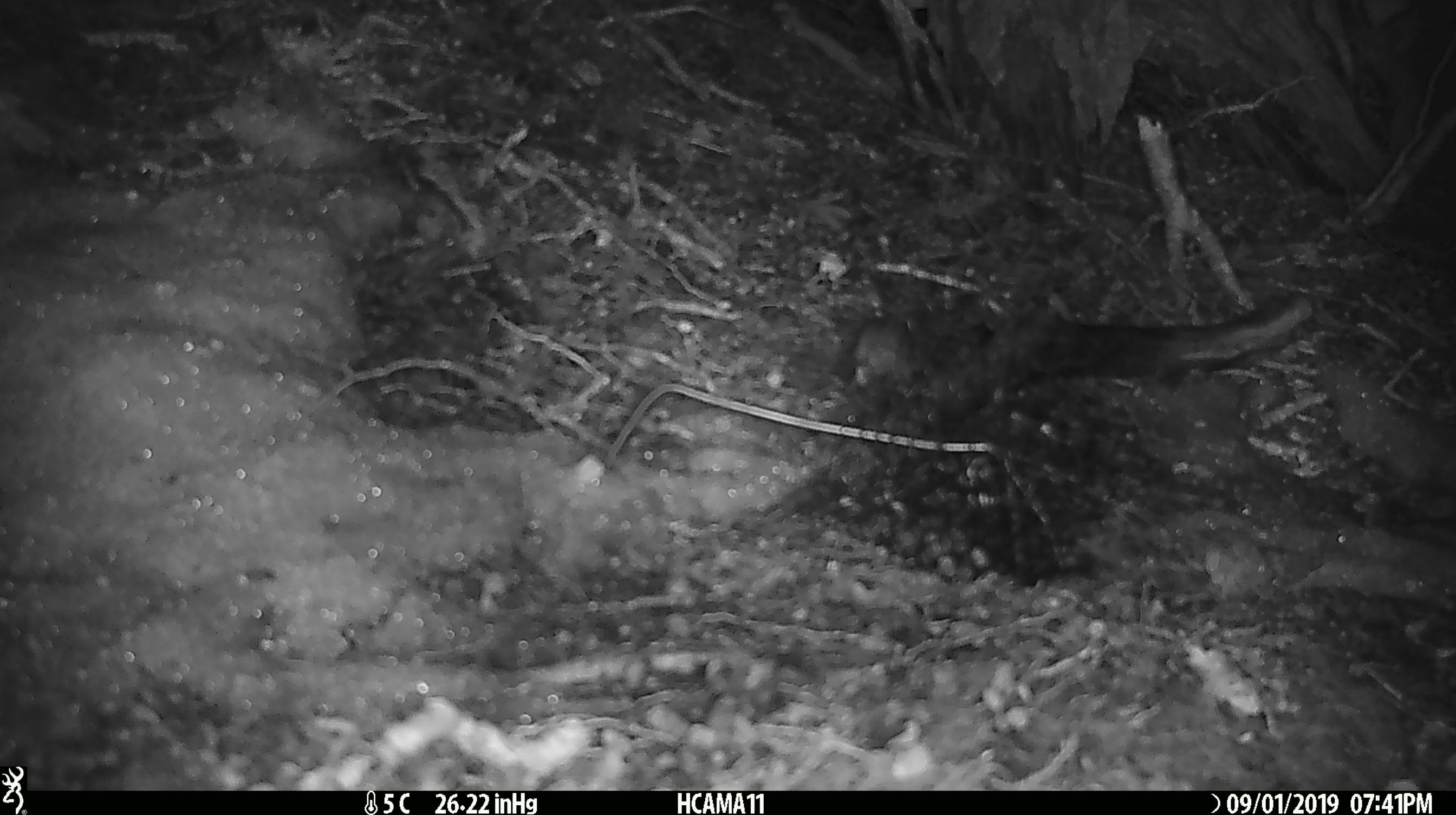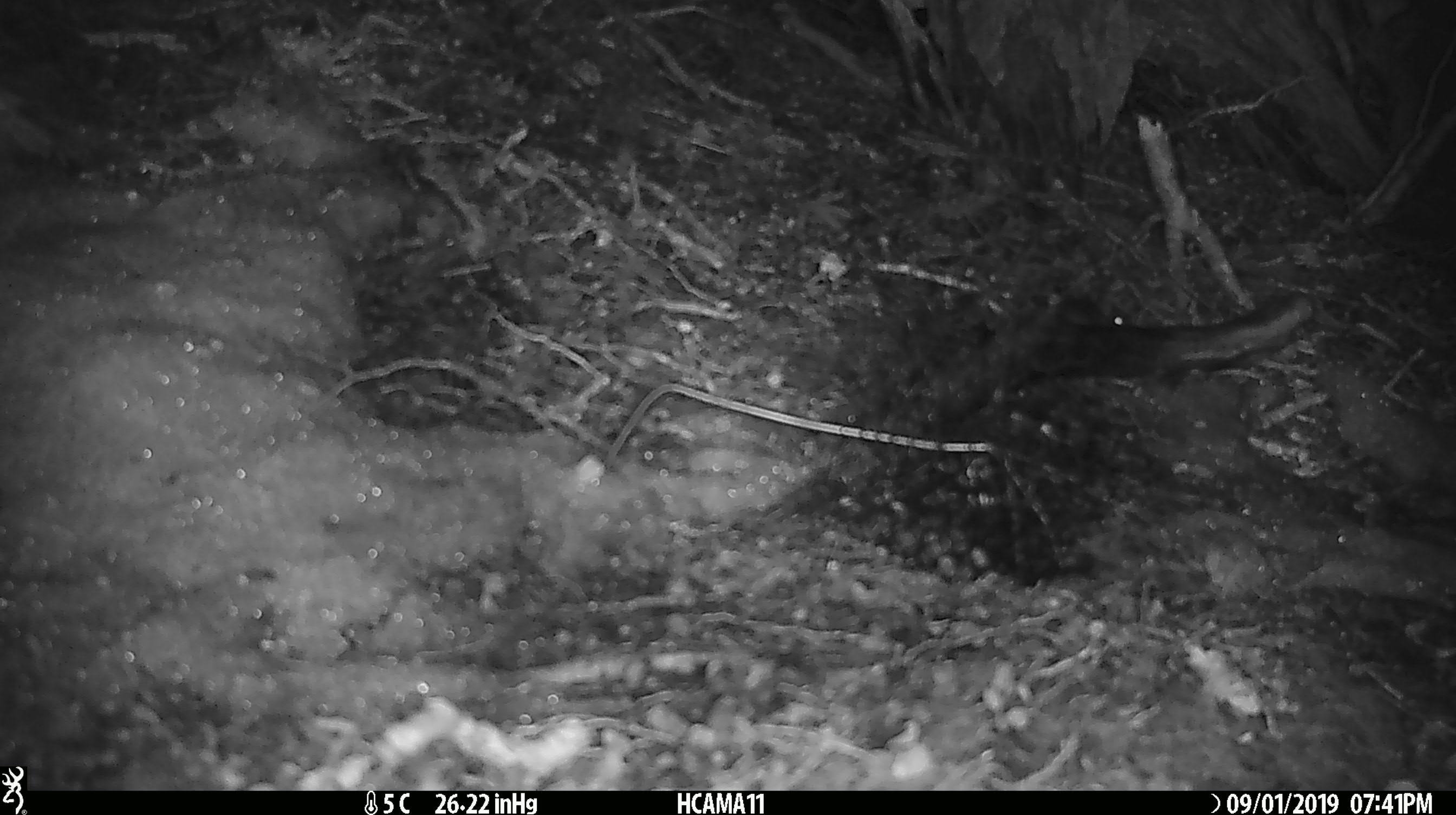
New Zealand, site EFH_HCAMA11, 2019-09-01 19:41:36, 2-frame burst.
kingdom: Animalia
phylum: Chordata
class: Mammalia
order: Rodentia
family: Muridae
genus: Mus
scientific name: Mus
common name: mouse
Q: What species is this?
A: Mouse (Mus).